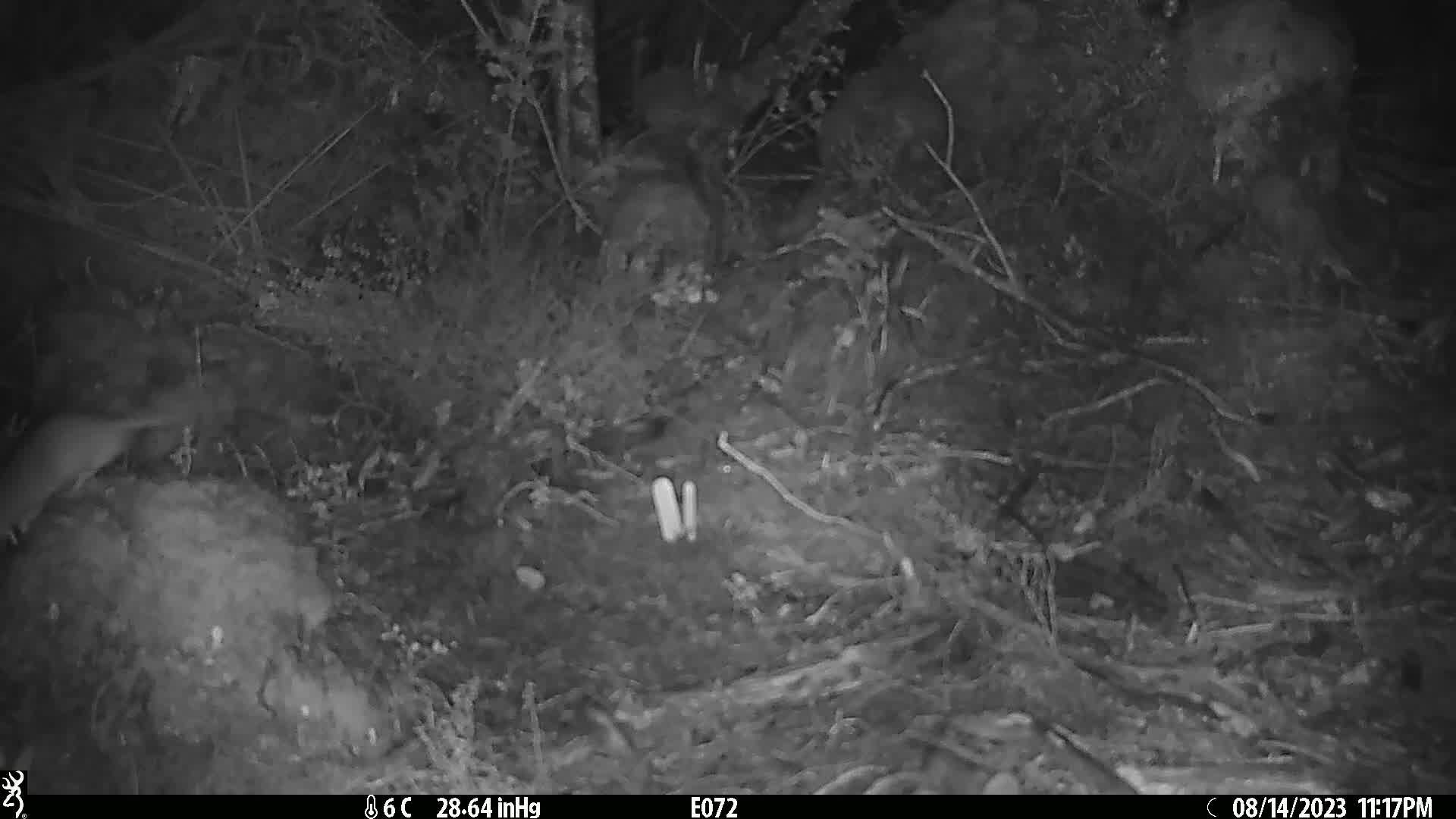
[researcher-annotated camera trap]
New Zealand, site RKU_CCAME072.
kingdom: Animalia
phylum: Chordata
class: Mammalia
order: Rodentia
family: Muridae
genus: Rattus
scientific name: Rattus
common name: rat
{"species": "rat (Rattus)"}